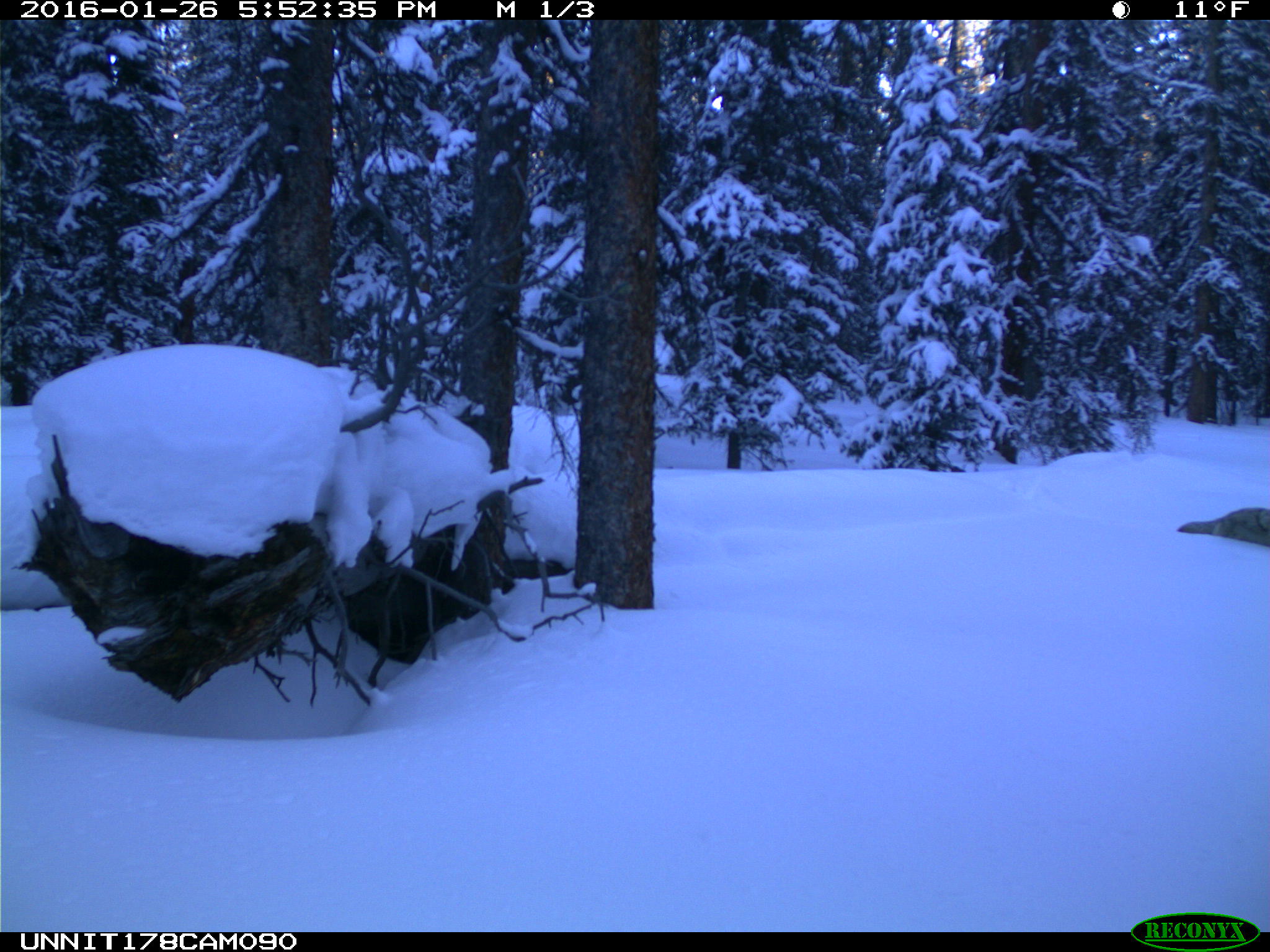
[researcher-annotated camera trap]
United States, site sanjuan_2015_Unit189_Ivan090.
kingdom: Animalia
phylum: Chordata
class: Mammalia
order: Carnivora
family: Canidae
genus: Canis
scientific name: Canis latrans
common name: coyote